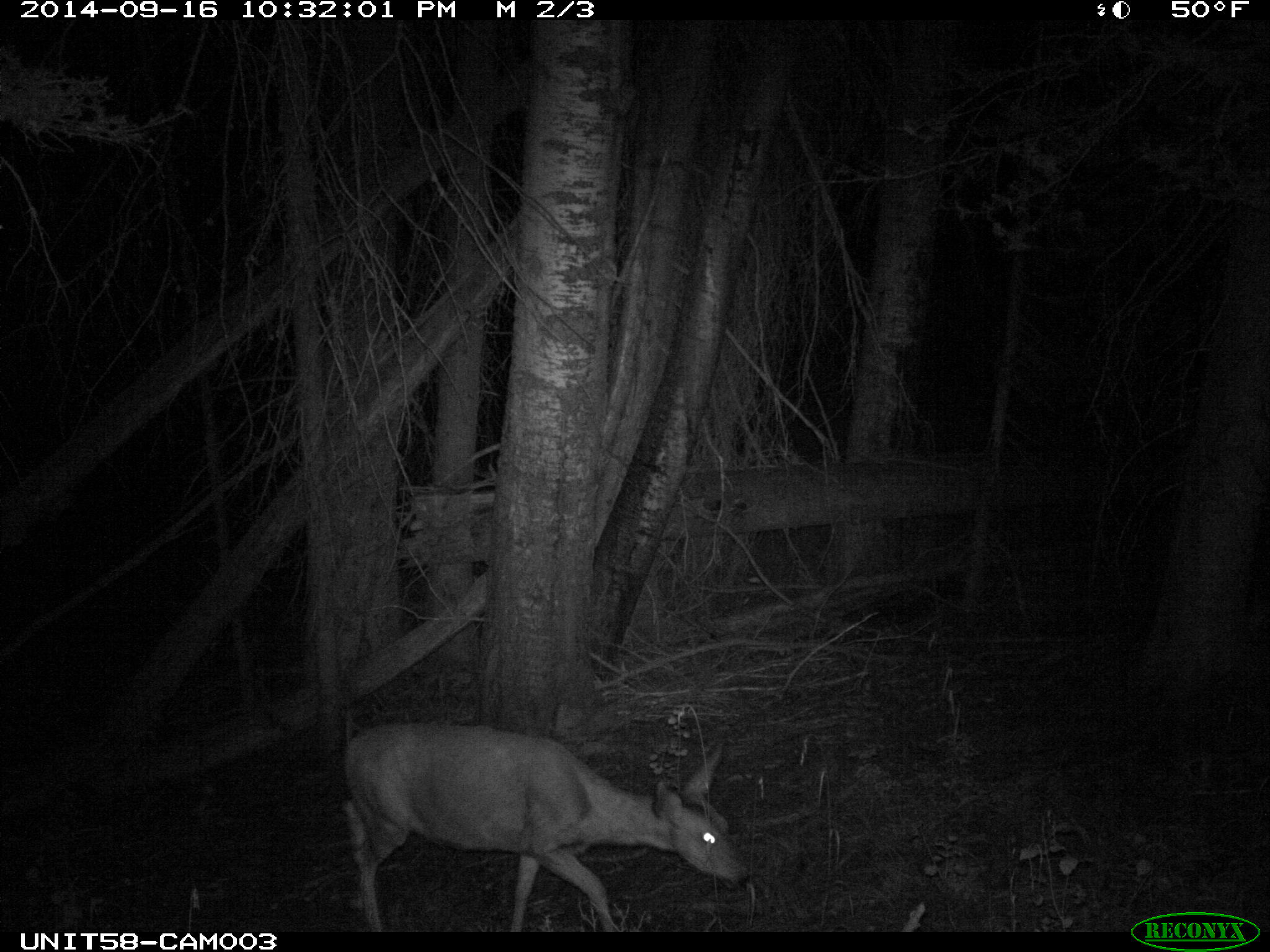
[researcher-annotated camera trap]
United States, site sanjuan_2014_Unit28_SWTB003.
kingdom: Animalia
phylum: Chordata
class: Mammalia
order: Artiodactyla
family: Cervidae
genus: Odocoileus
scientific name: Odocoileus hemionus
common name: mule deer